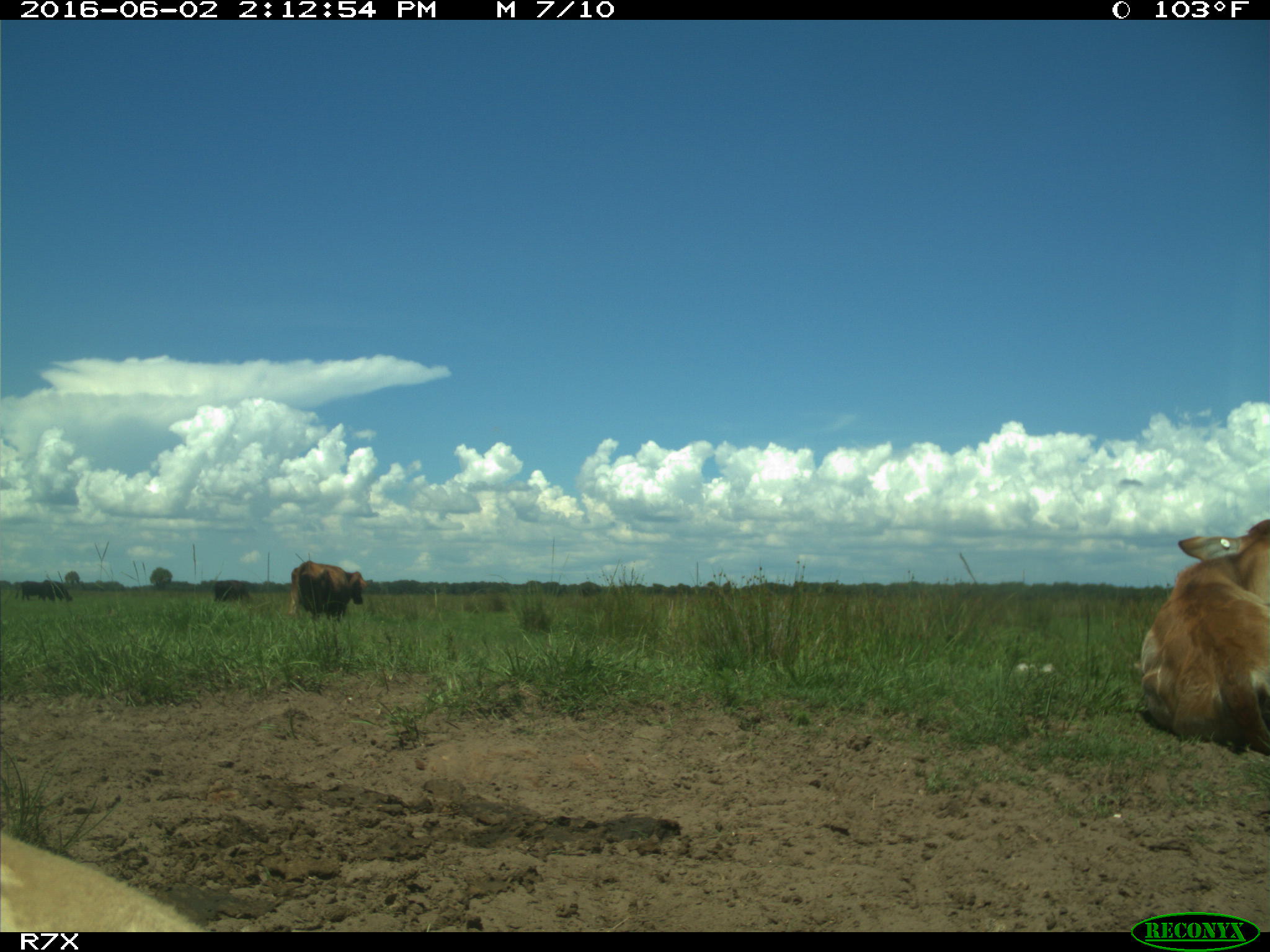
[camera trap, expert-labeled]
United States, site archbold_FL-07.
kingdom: Animalia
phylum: Chordata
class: Mammalia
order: Artiodactyla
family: Bovidae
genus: Bos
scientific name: Bos taurus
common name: domestic cow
Bos taurus (domestic cow).